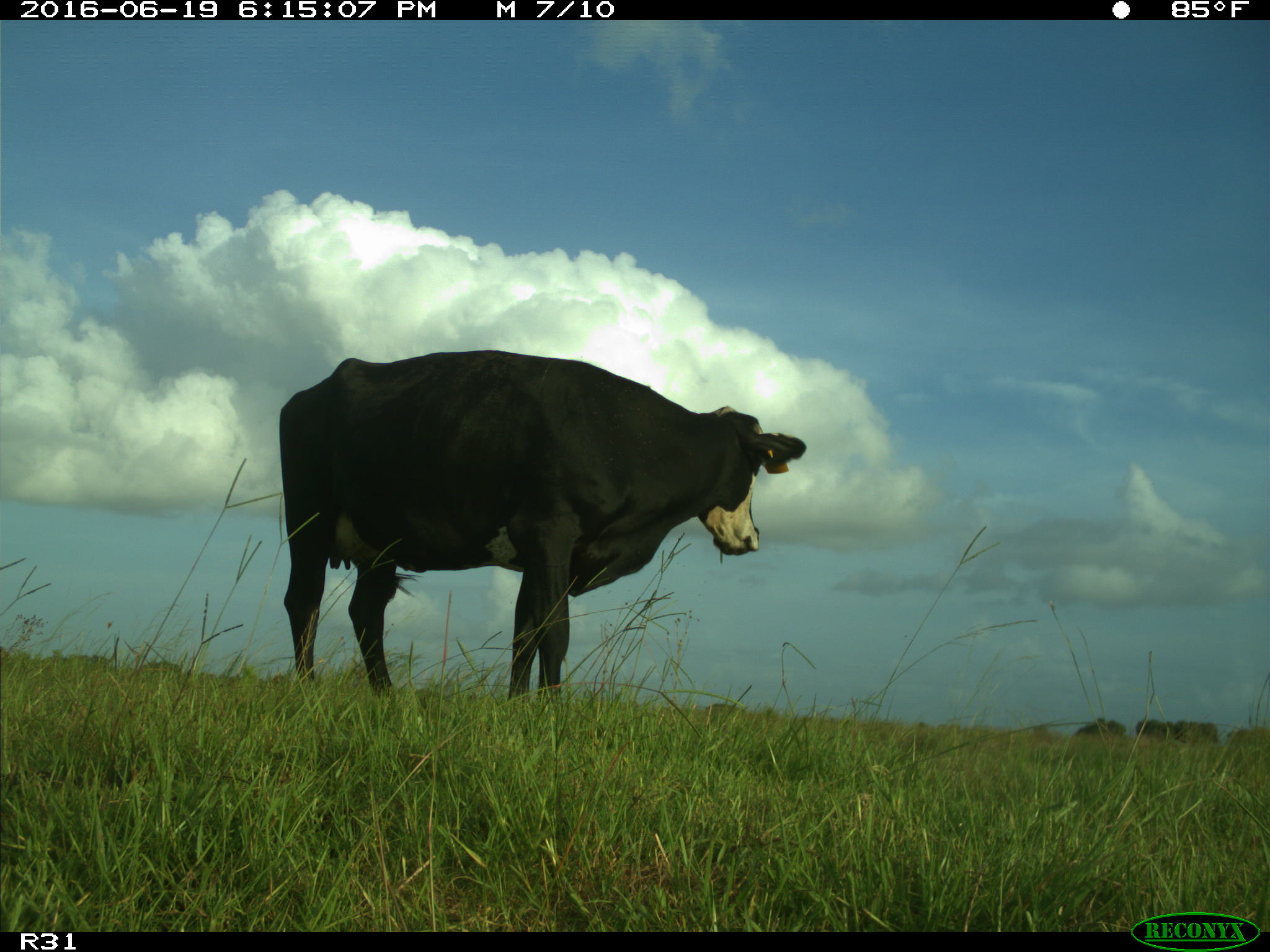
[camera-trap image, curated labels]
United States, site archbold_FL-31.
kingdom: Animalia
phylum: Chordata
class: Mammalia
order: Artiodactyla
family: Bovidae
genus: Bos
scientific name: Bos taurus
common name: domestic cow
Bos taurus (domestic cow).